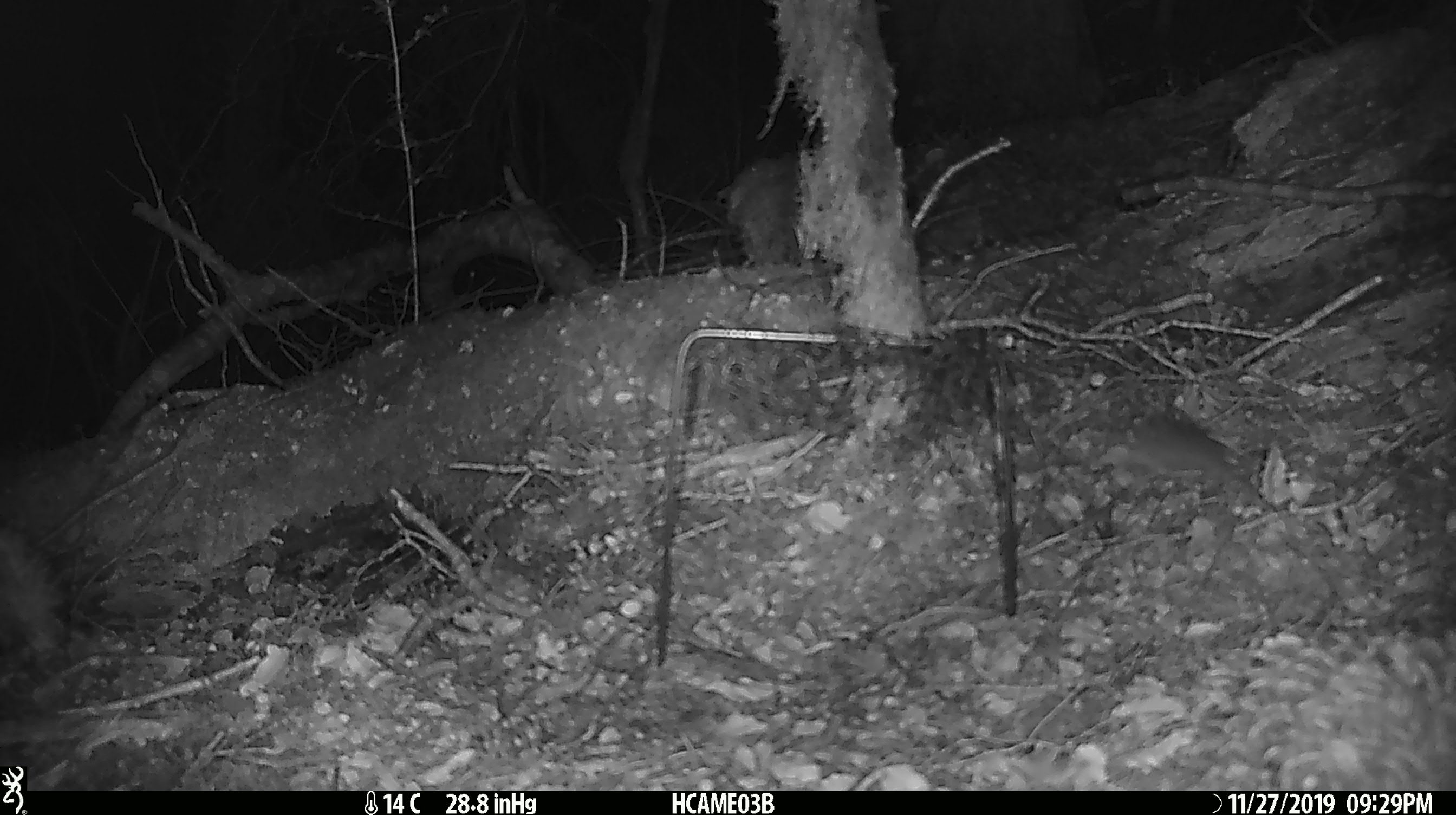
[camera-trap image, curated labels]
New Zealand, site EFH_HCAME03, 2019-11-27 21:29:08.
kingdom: Animalia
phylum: Chordata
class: Mammalia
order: Rodentia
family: Muridae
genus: Mus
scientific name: Mus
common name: mouse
Mouse (Mus).